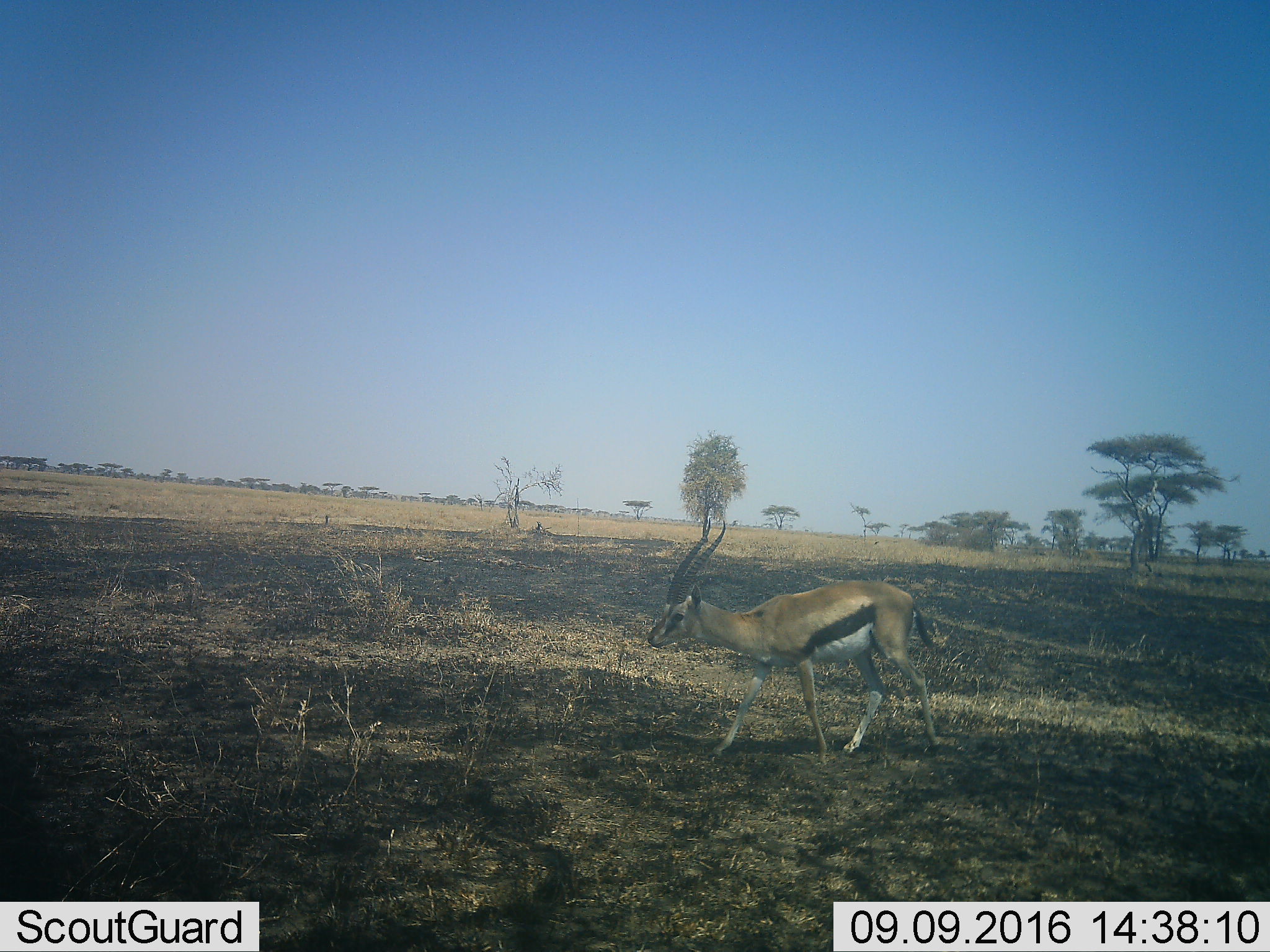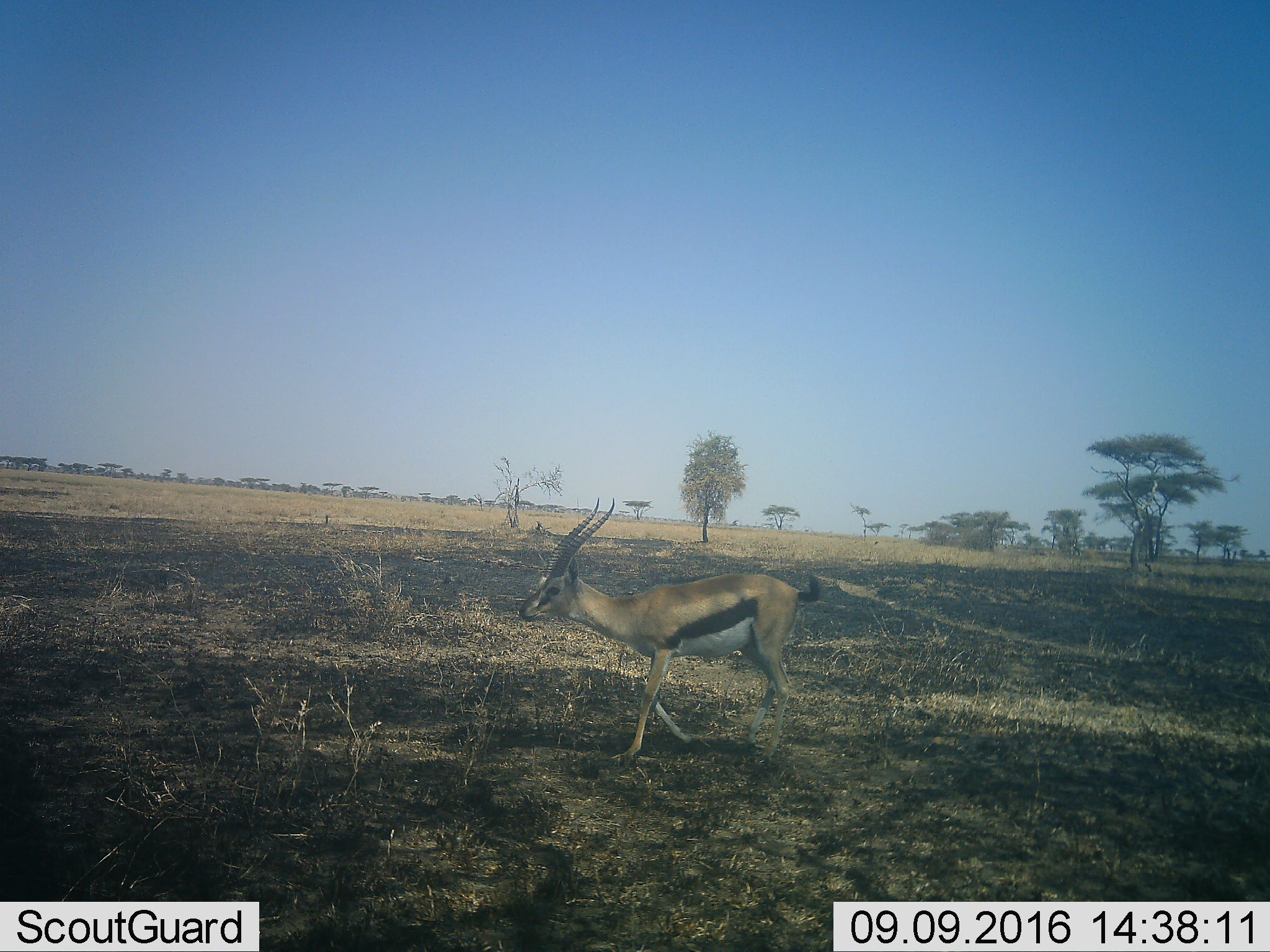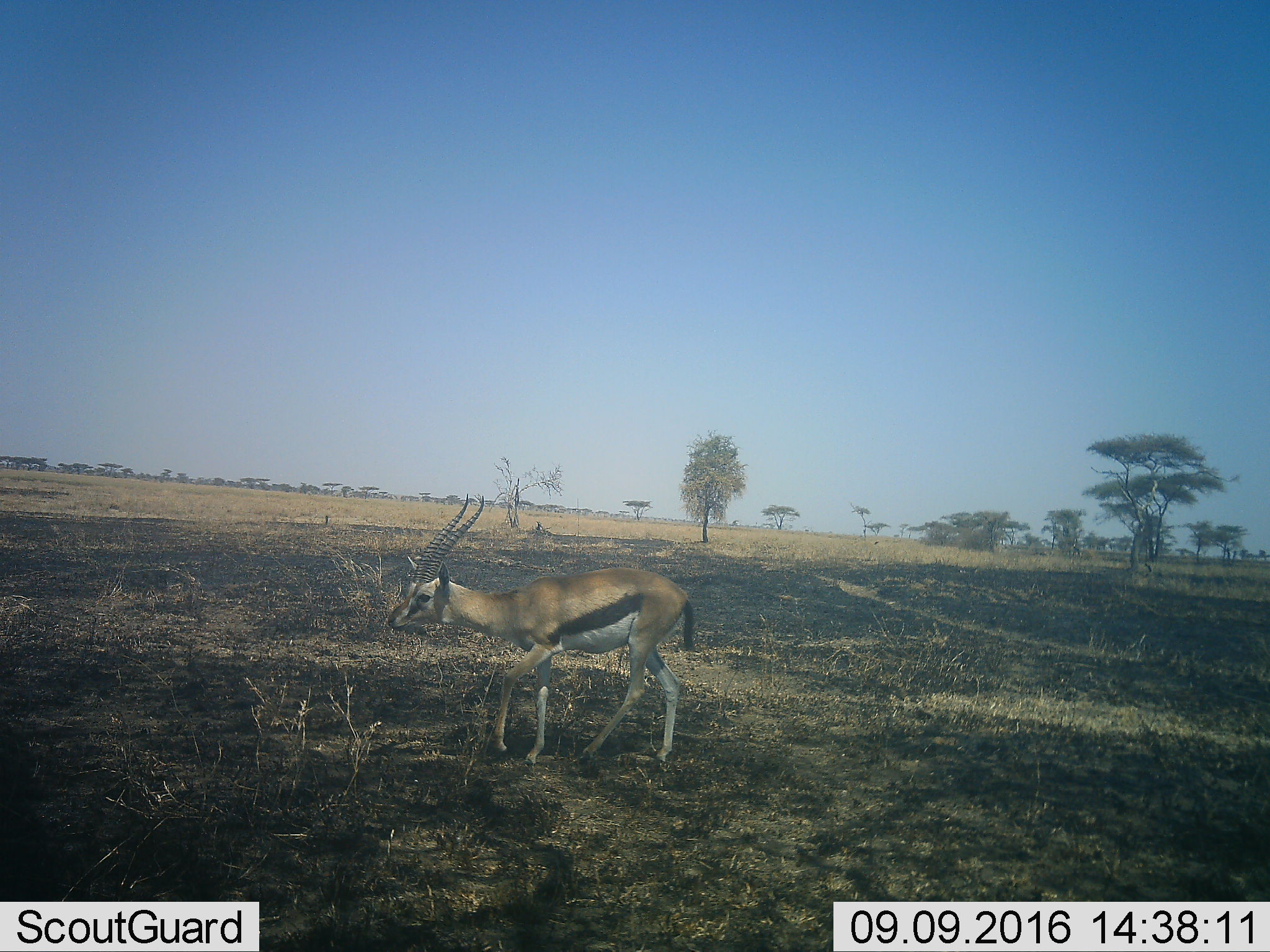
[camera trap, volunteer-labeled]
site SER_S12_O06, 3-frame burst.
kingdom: Animalia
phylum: Chordata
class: Mammalia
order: Artiodactyla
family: Bovidae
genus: Eudorcas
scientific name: Eudorcas thomsonii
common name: thomson's gazelle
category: gazellethomsons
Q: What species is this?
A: Gazellethomsons (thomson's gazelle) (Eudorcas thomsonii).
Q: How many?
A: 1.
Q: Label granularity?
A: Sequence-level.